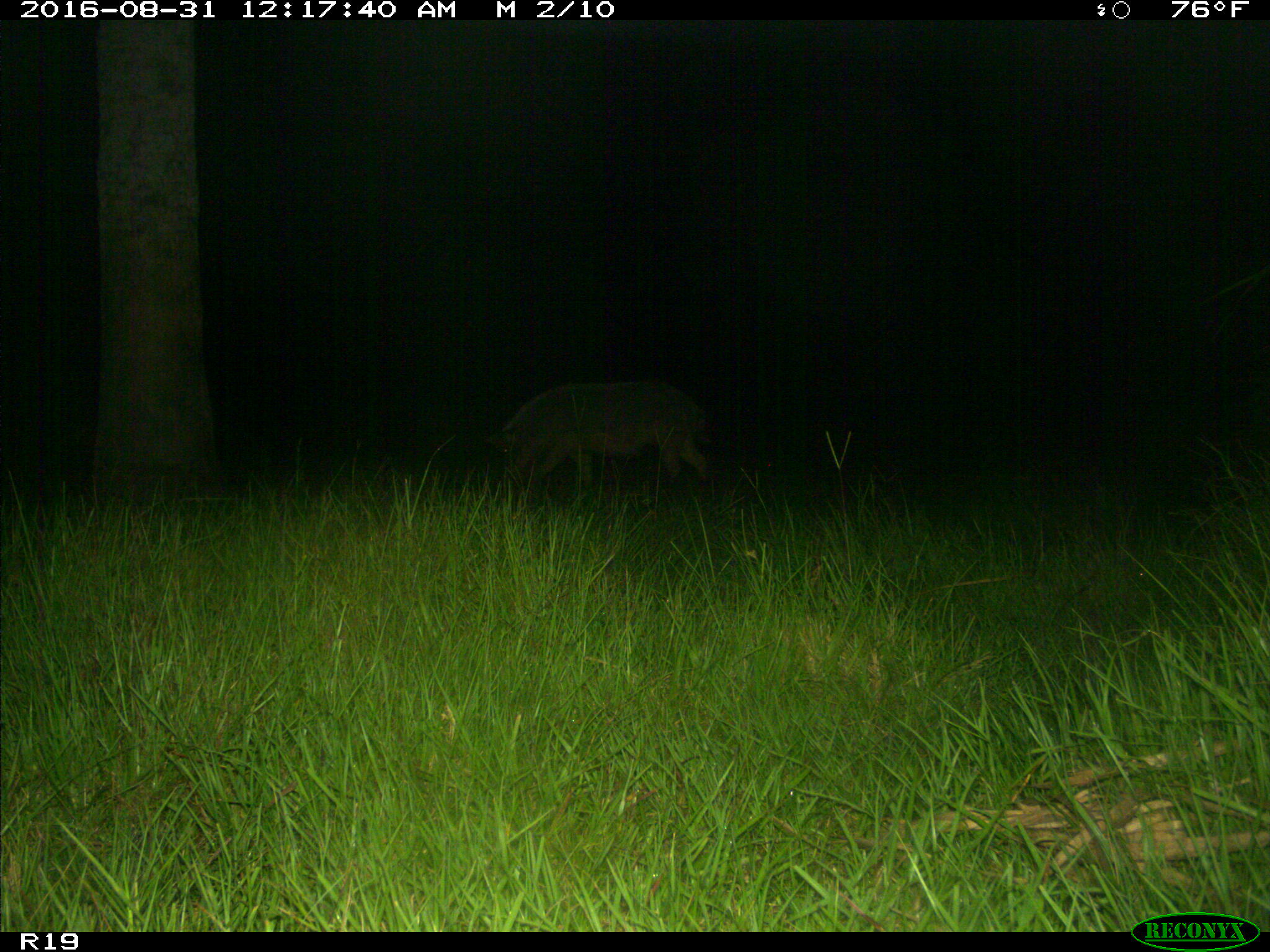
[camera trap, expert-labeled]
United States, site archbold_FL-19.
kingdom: Animalia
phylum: Chordata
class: Mammalia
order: Artiodactyla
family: Suidae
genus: Sus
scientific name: Sus scrofa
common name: wild boar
Sus scrofa (wild boar).